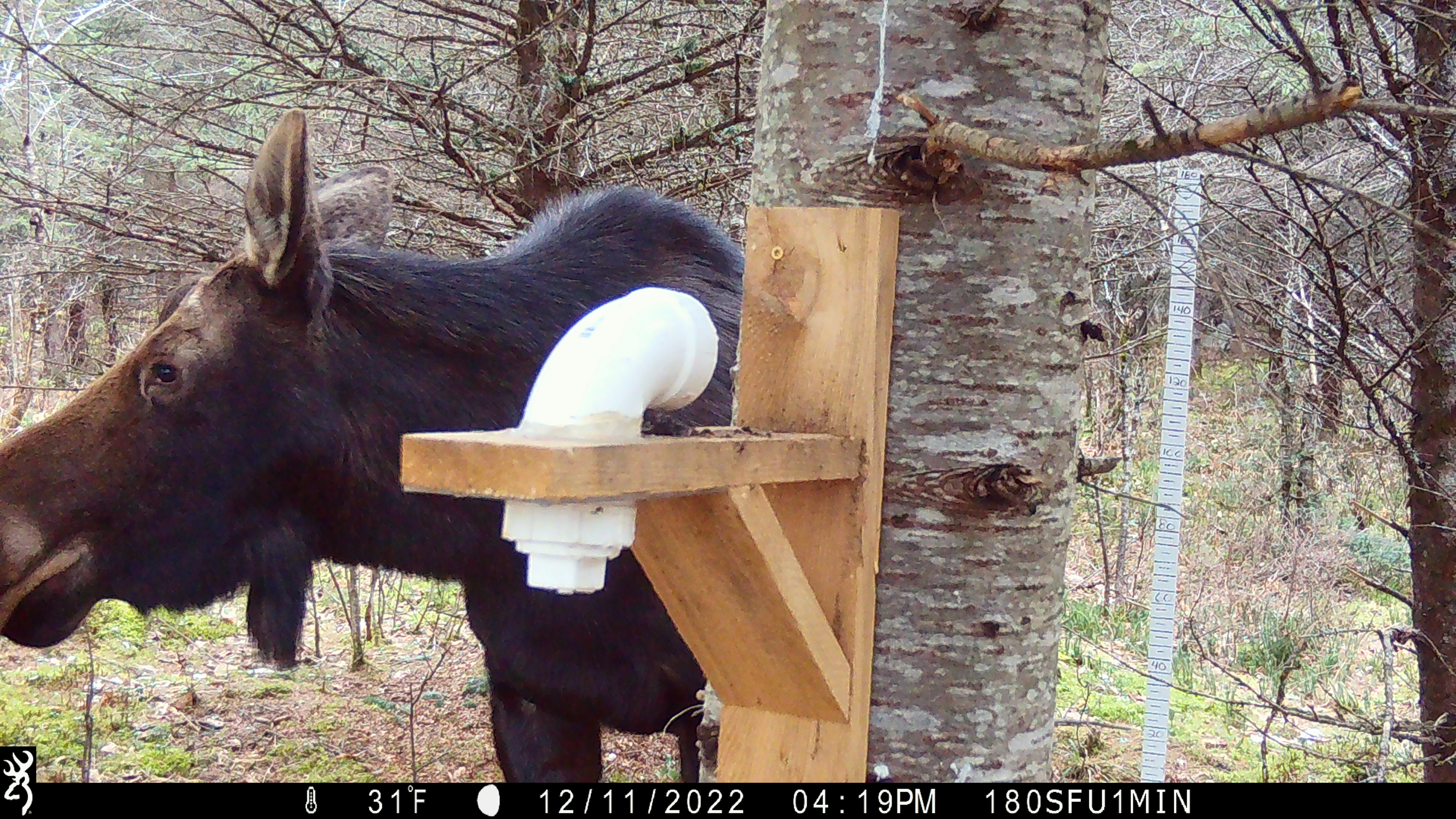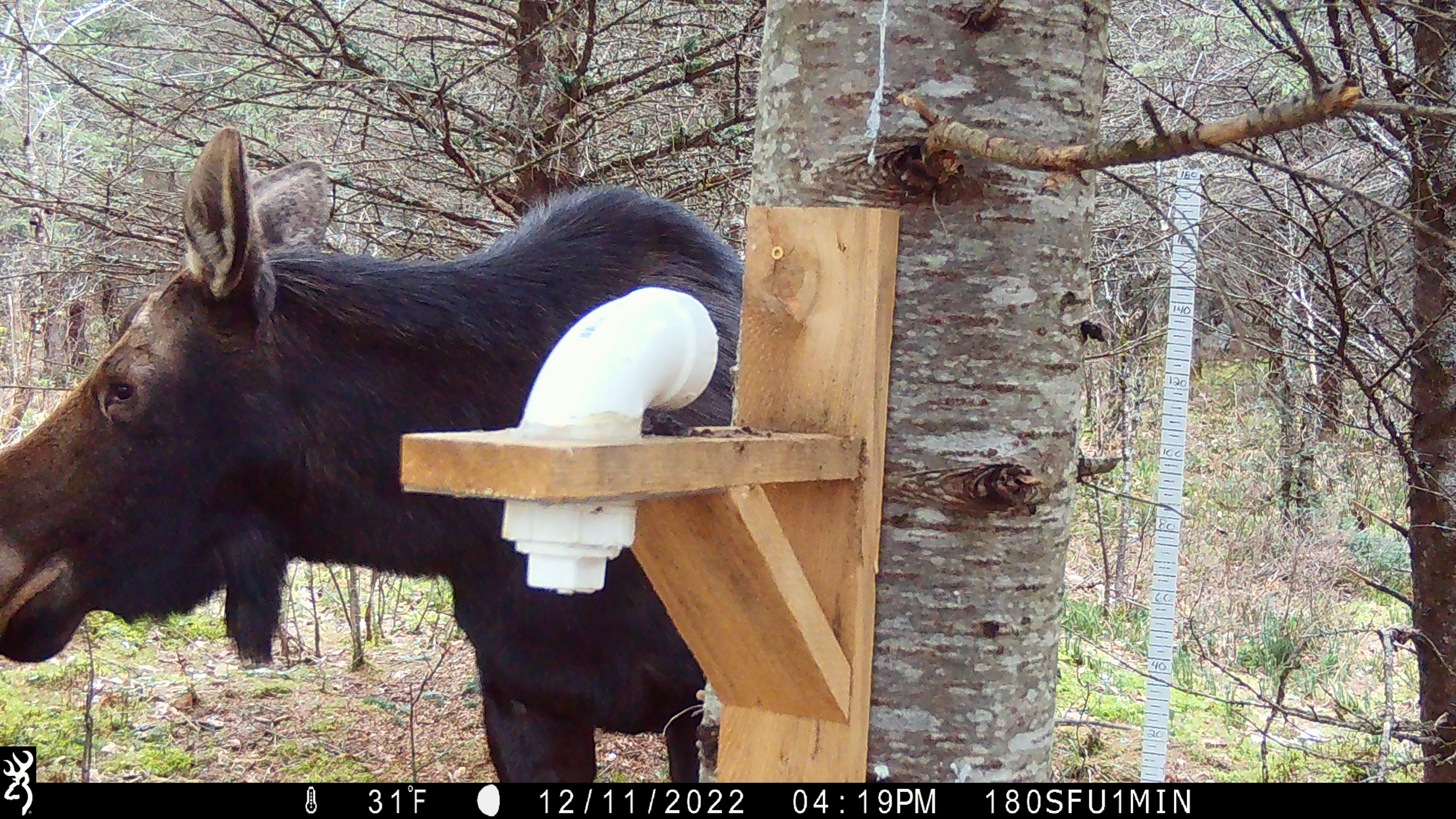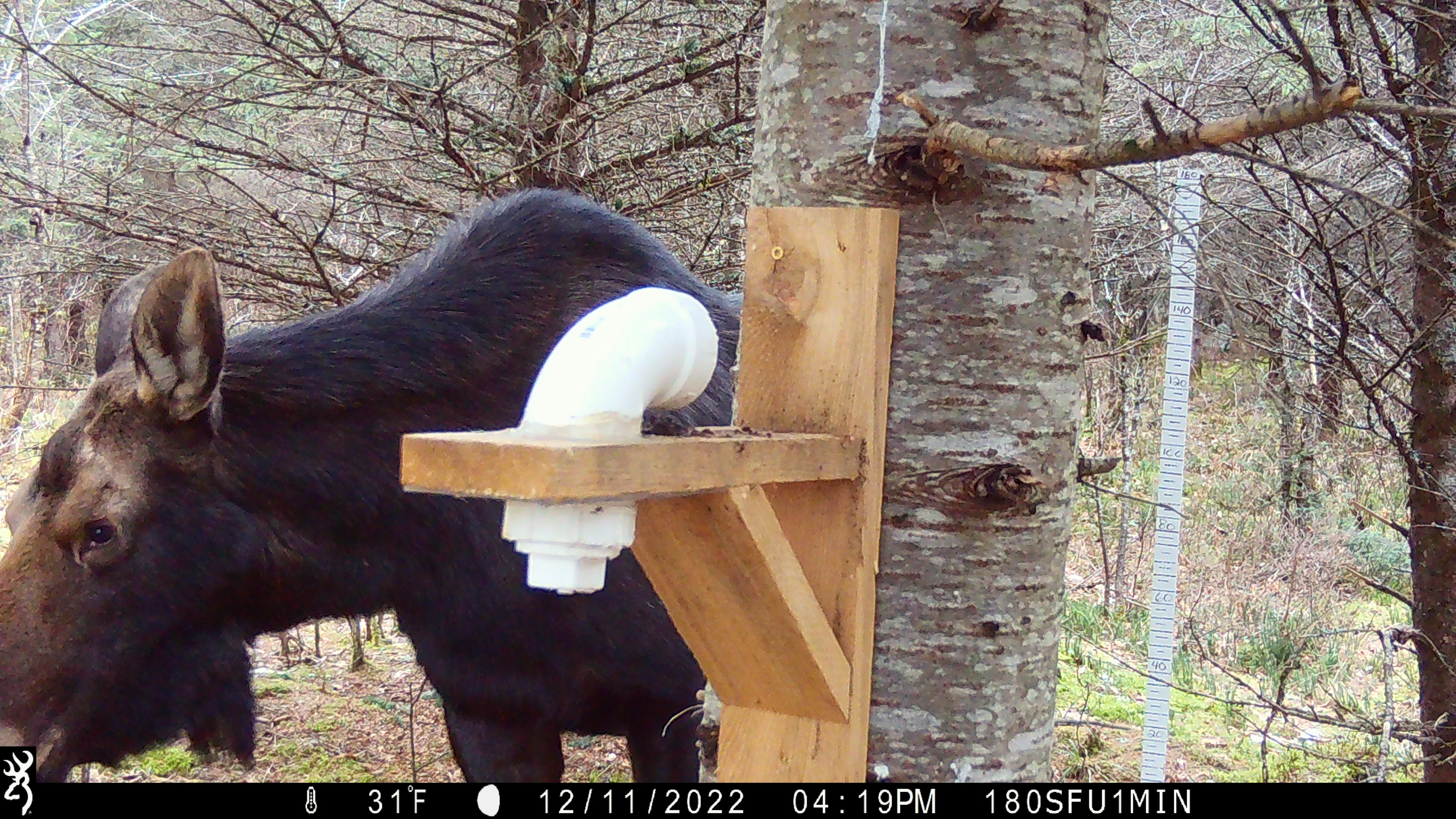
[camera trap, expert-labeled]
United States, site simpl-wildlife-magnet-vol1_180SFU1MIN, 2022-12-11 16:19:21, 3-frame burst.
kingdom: Animalia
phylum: Chordata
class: Mammalia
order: Artiodactyla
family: Cervidae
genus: Alces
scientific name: Alces alces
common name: moose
Moose (Alces alces).